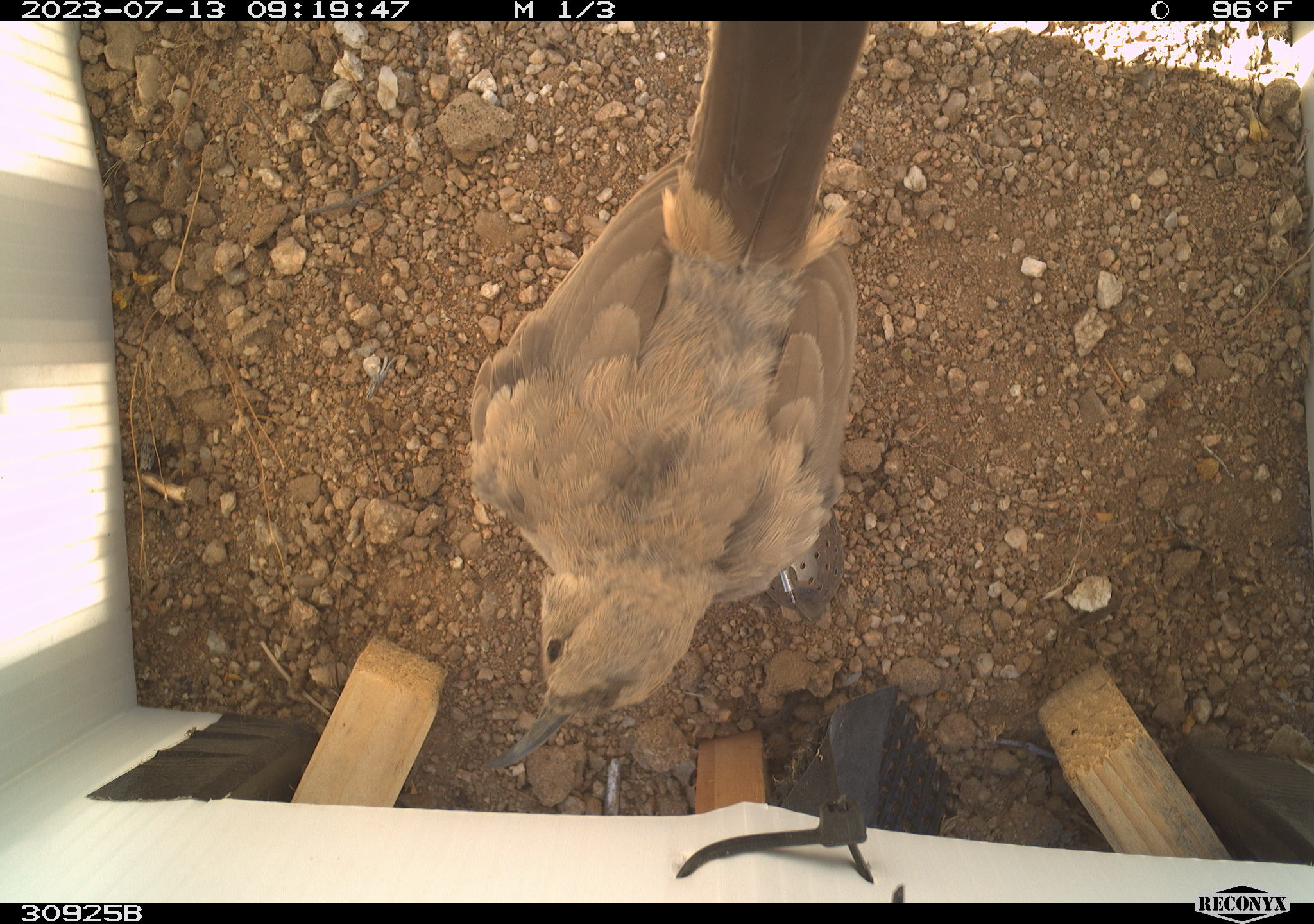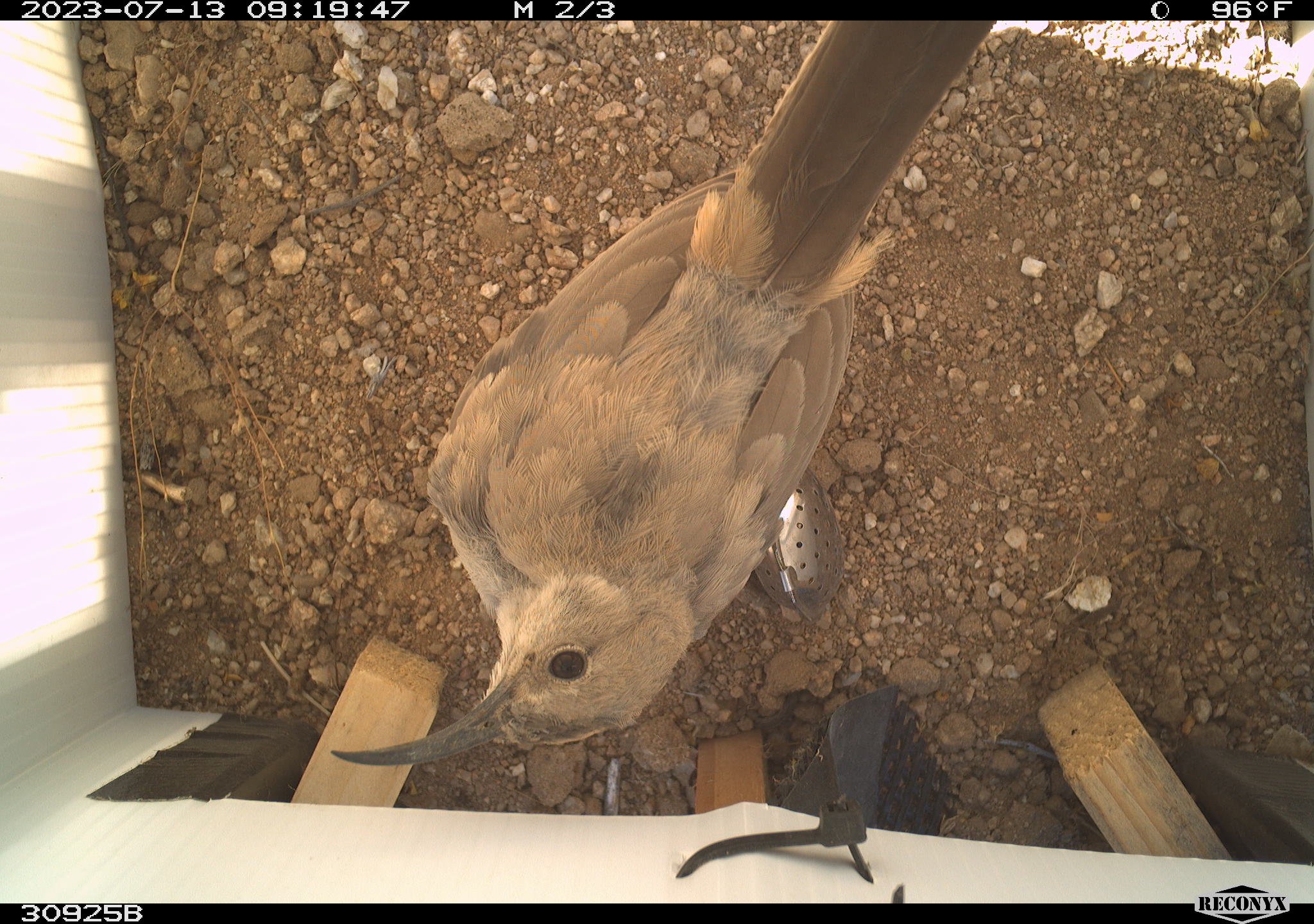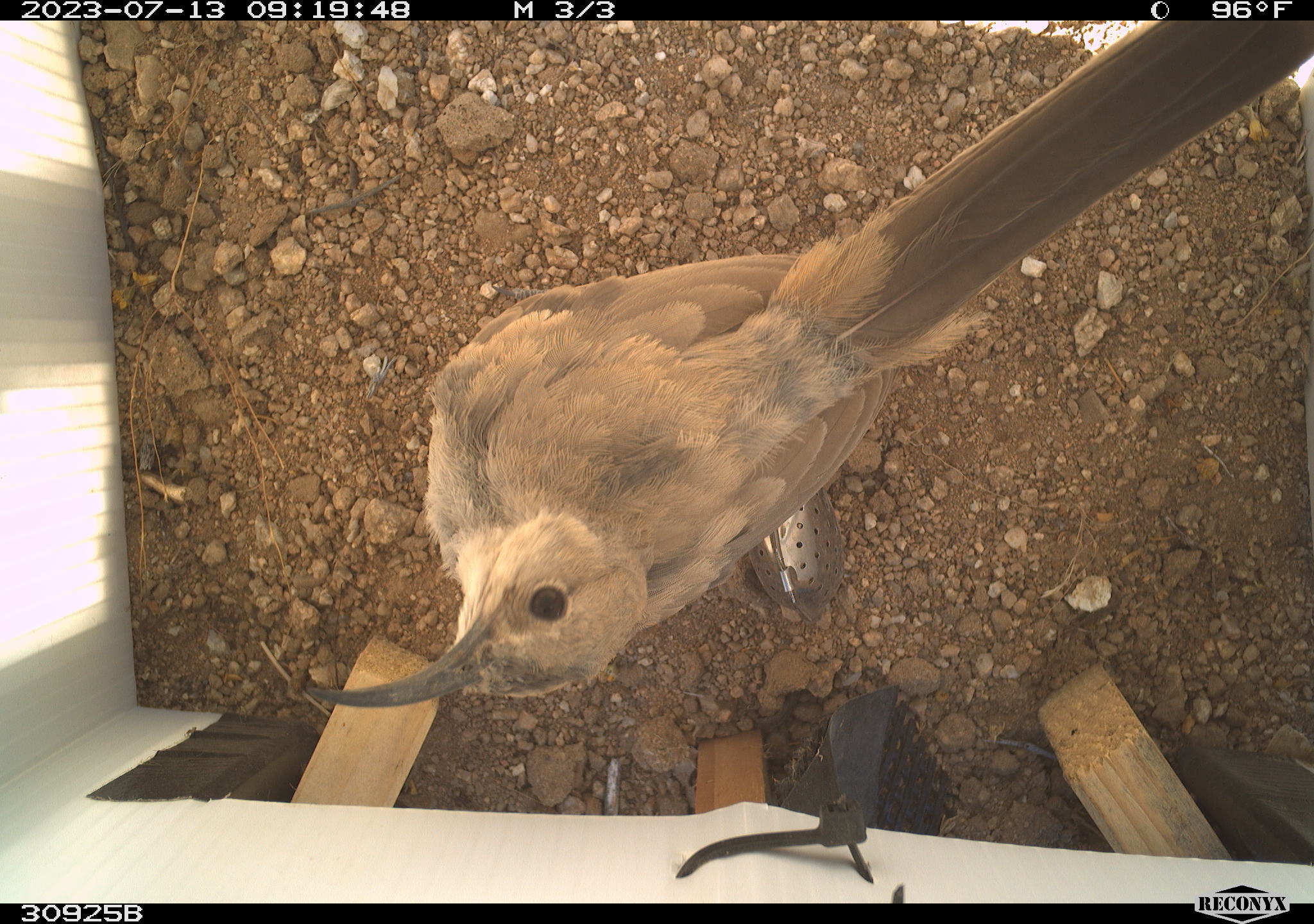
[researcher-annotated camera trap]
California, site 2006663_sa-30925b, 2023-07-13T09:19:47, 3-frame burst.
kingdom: Animalia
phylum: Chordata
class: Aves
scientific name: Aves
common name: bird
Bird (Aves).